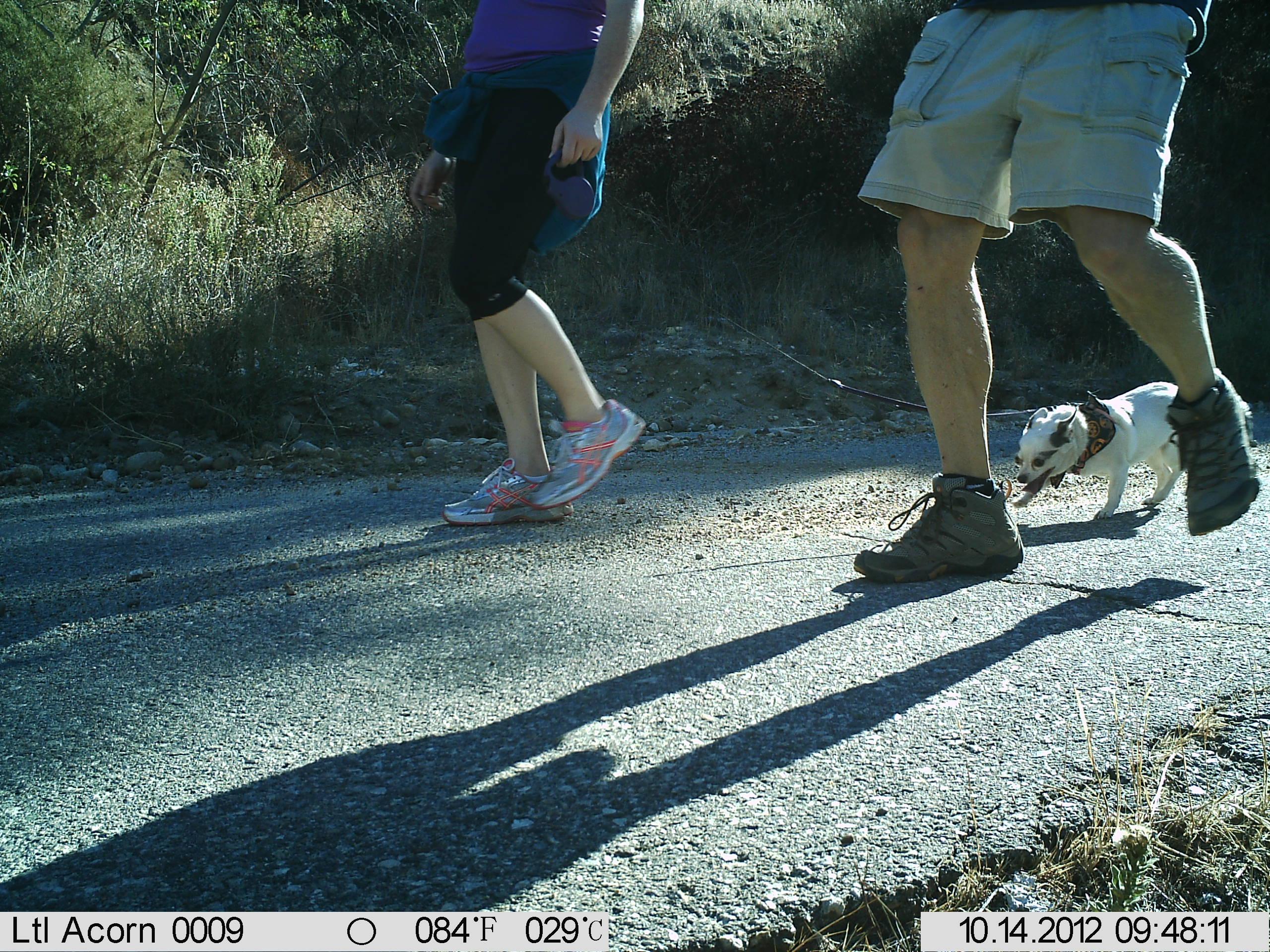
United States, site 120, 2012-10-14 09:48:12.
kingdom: Animalia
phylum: Chordata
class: Mammalia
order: Carnivora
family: Canidae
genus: Canis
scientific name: Canis familiaris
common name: domestic dog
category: dog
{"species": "dog (domestic dog) (Canis familiaris)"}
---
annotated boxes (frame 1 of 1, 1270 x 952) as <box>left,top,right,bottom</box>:
dog: <box>1008,362,1230,522</box>